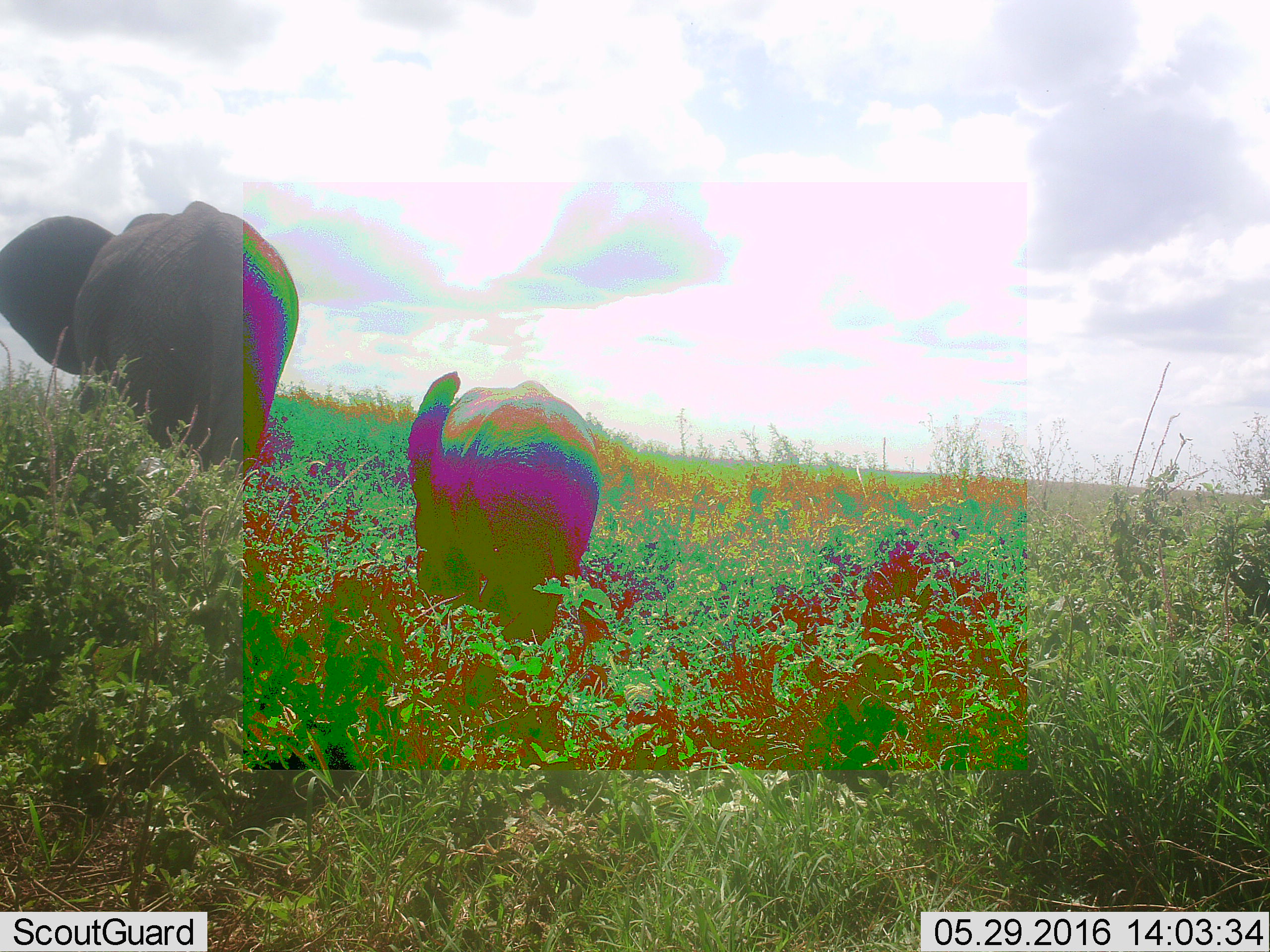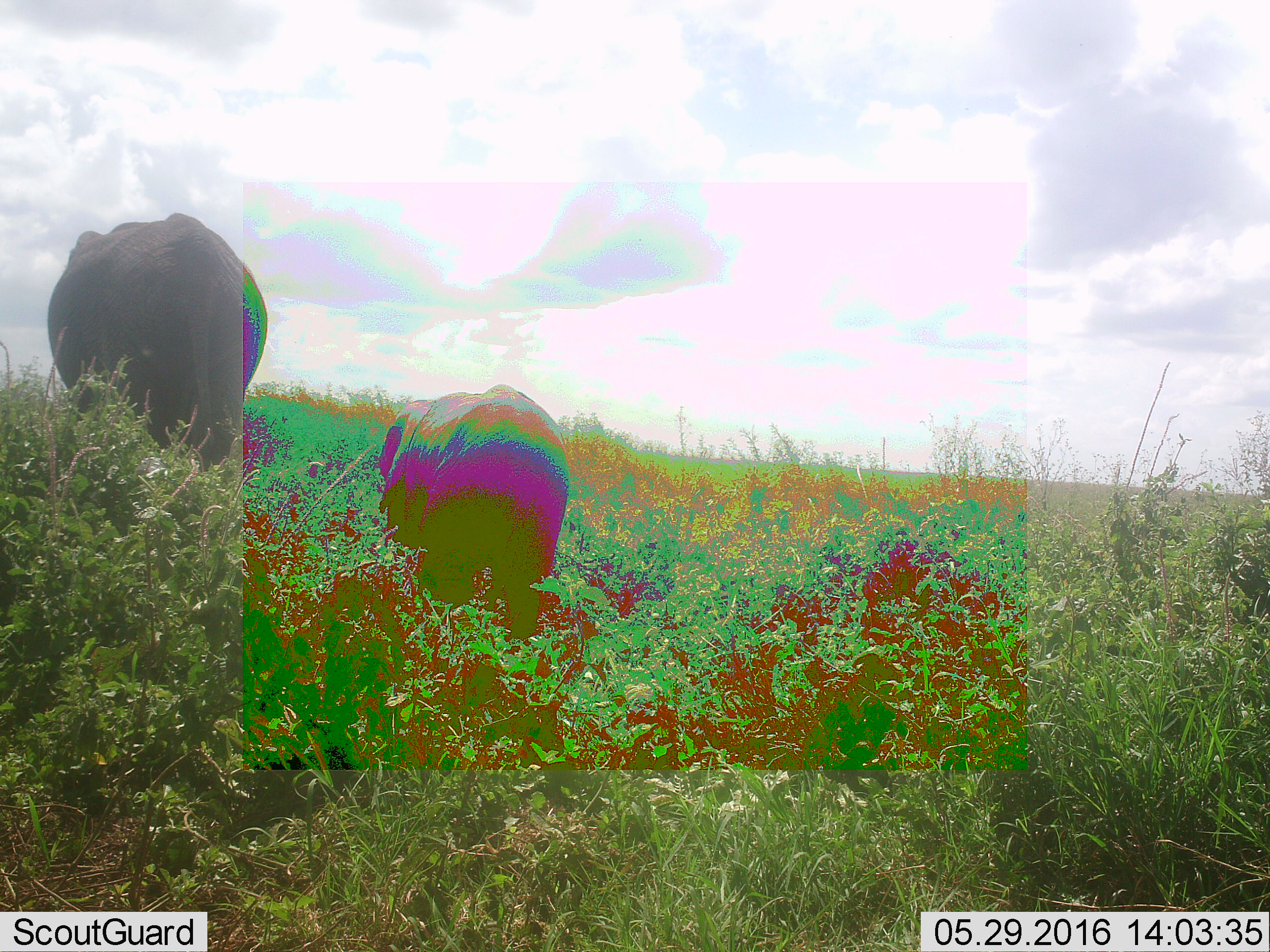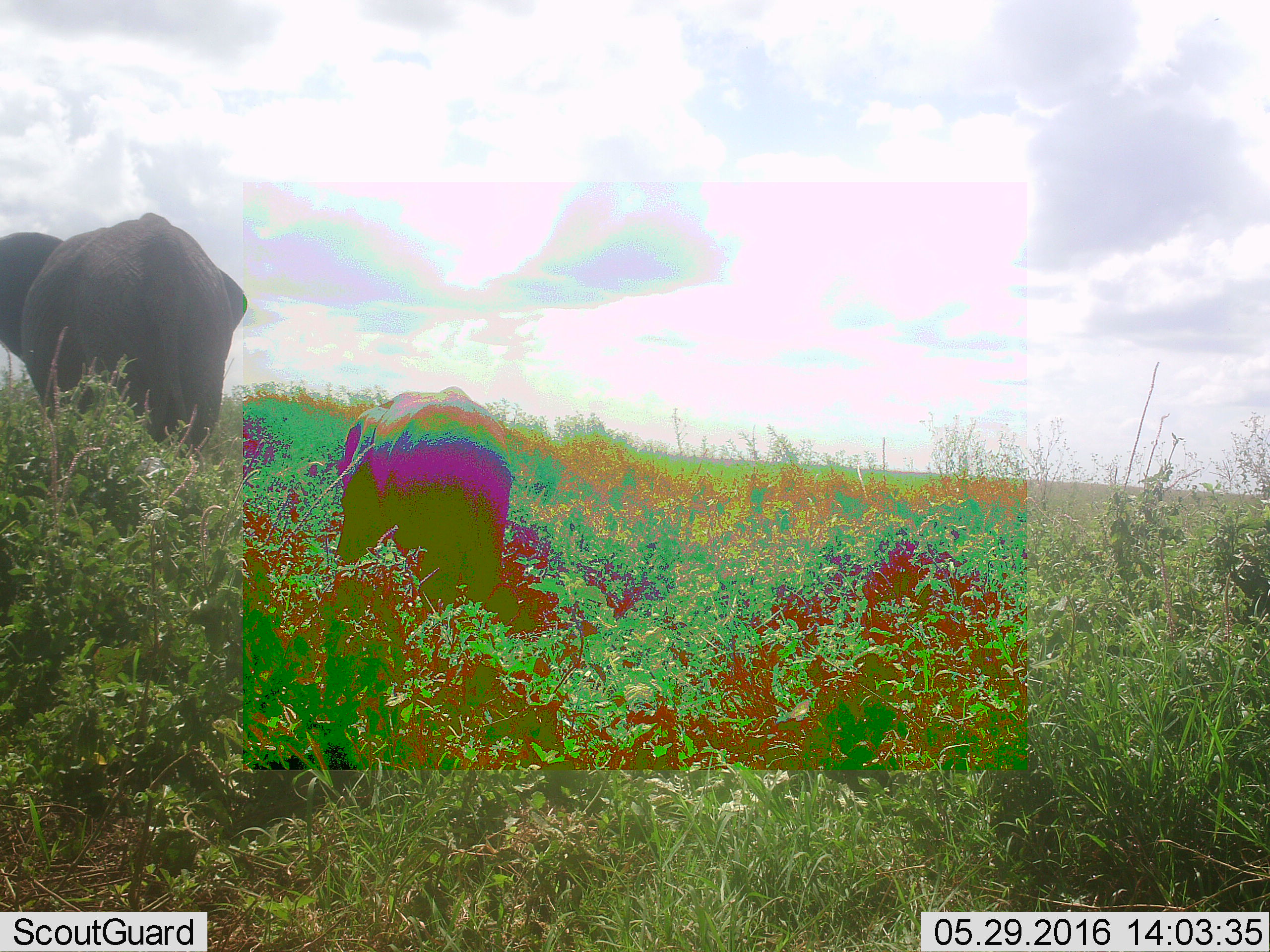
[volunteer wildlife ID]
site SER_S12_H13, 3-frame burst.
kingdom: Animalia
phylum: Chordata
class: Mammalia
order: Proboscidea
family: Elephantidae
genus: Loxodonta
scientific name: Loxodonta africana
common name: african bush elephant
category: elephant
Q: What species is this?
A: Elephant (african bush elephant) (Loxodonta africana).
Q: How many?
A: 2.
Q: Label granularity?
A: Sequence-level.